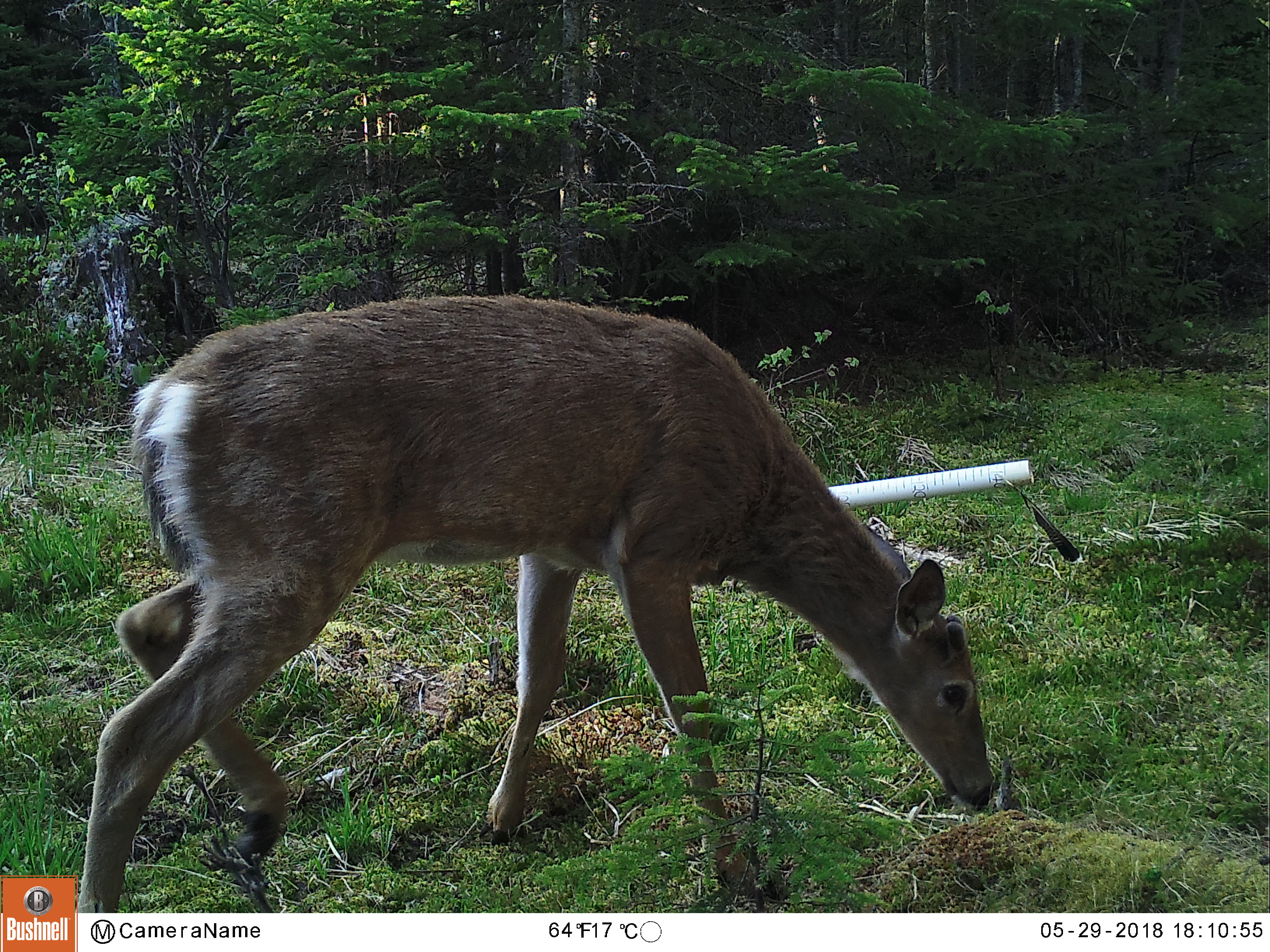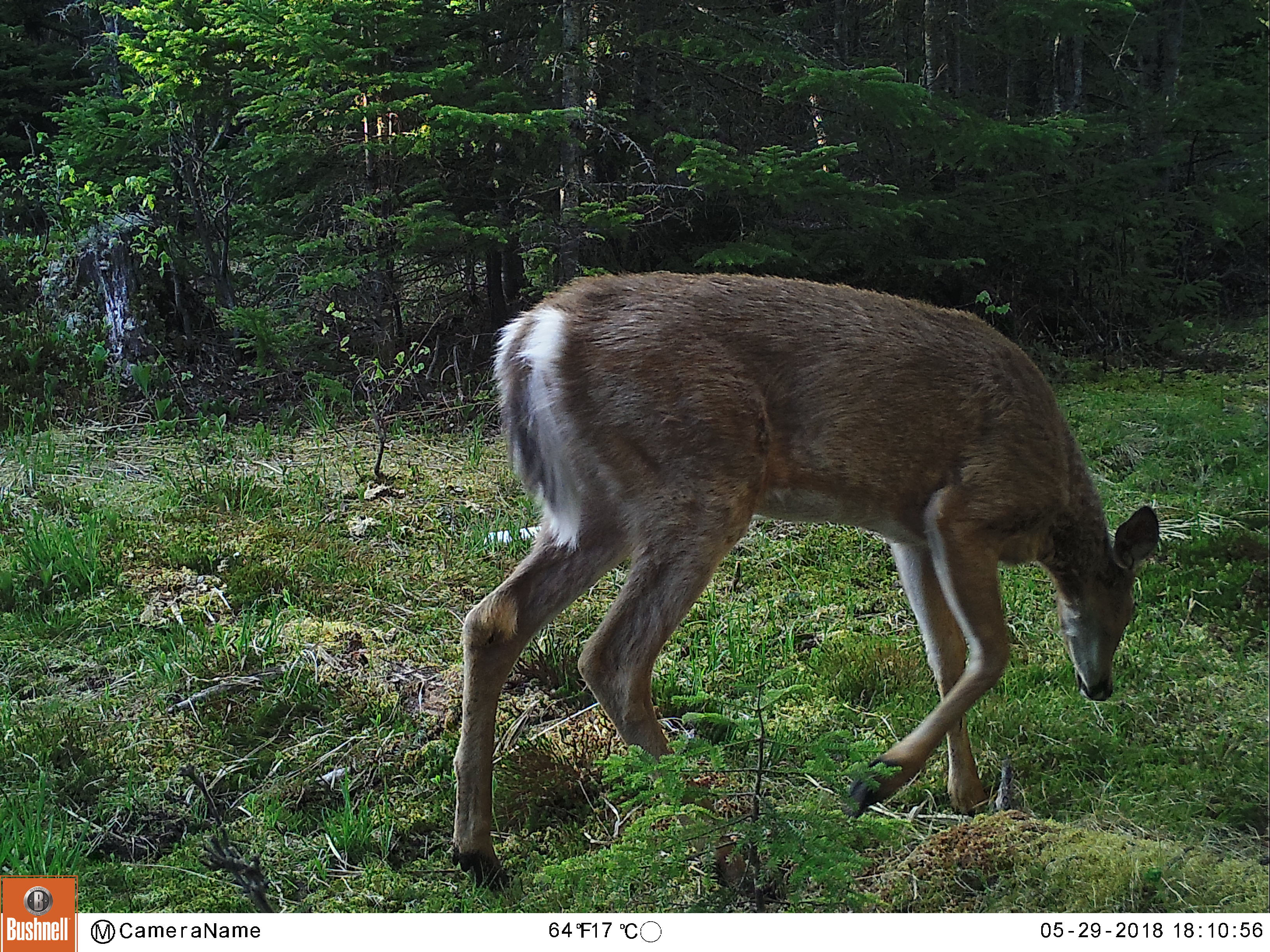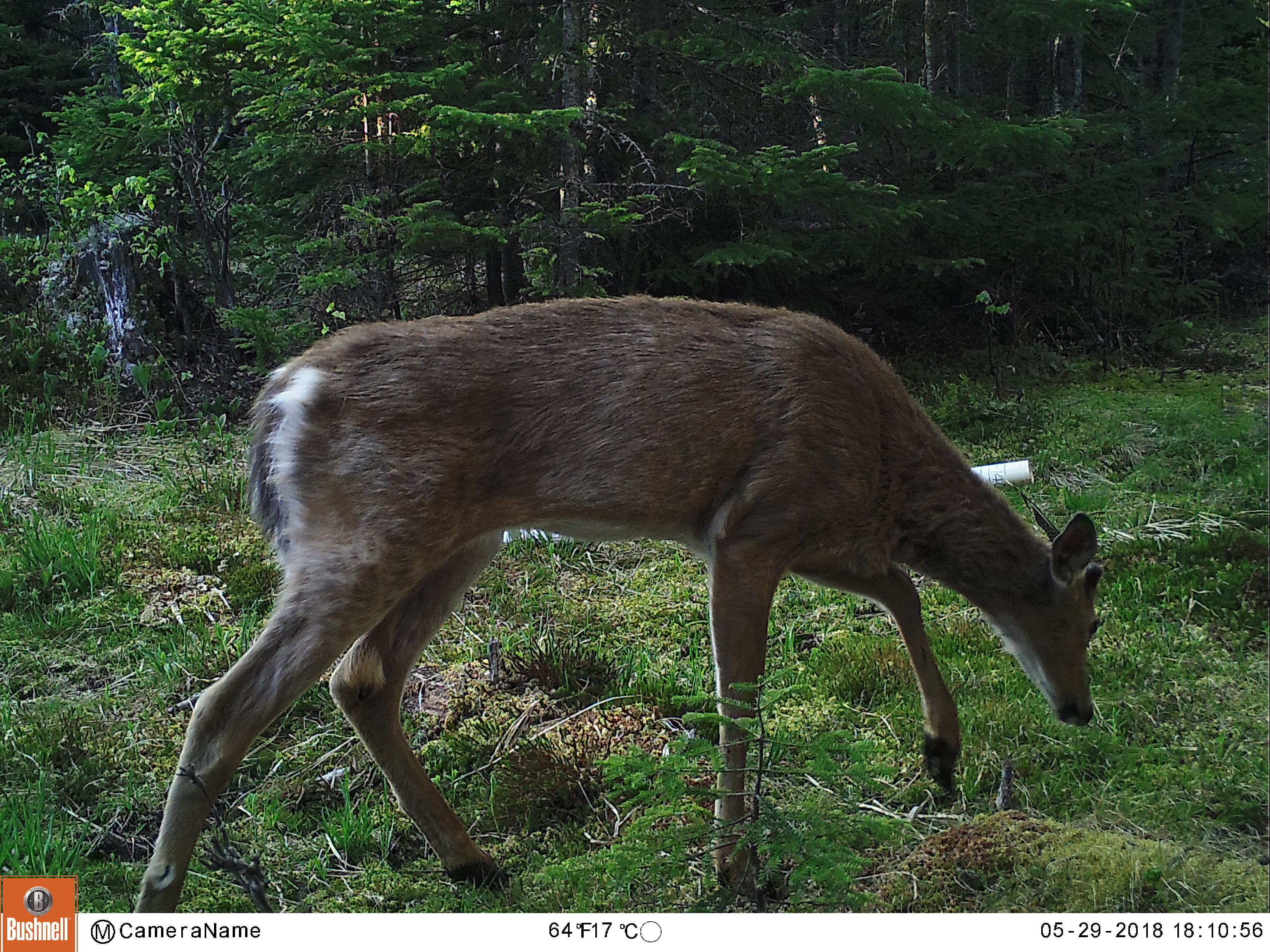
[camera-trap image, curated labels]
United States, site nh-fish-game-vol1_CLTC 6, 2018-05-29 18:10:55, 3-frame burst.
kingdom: Animalia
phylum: Chordata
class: Mammalia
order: Artiodactyla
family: Cervidae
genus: Odocoileus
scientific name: Odocoileus virginianus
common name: white-tailed deer